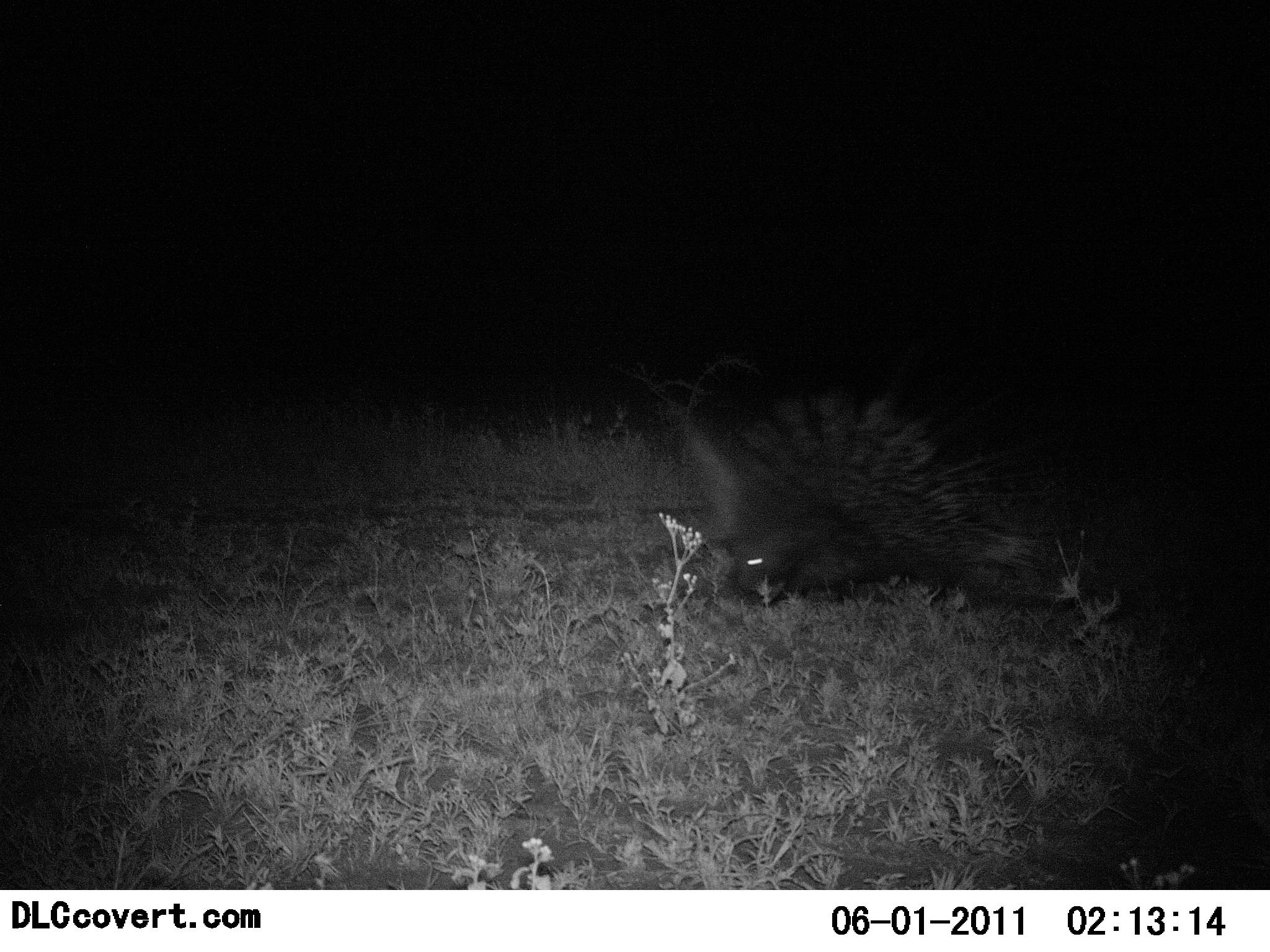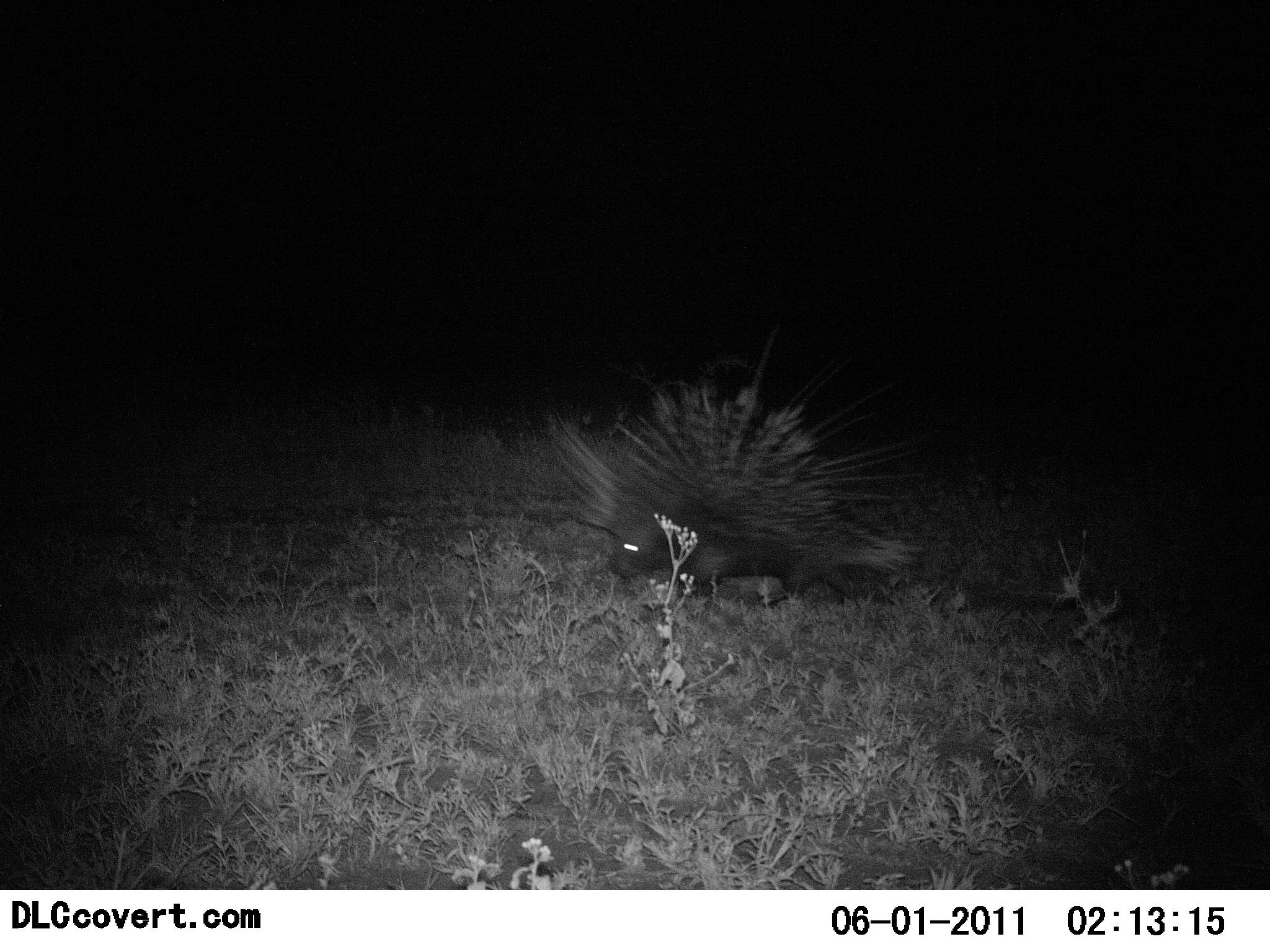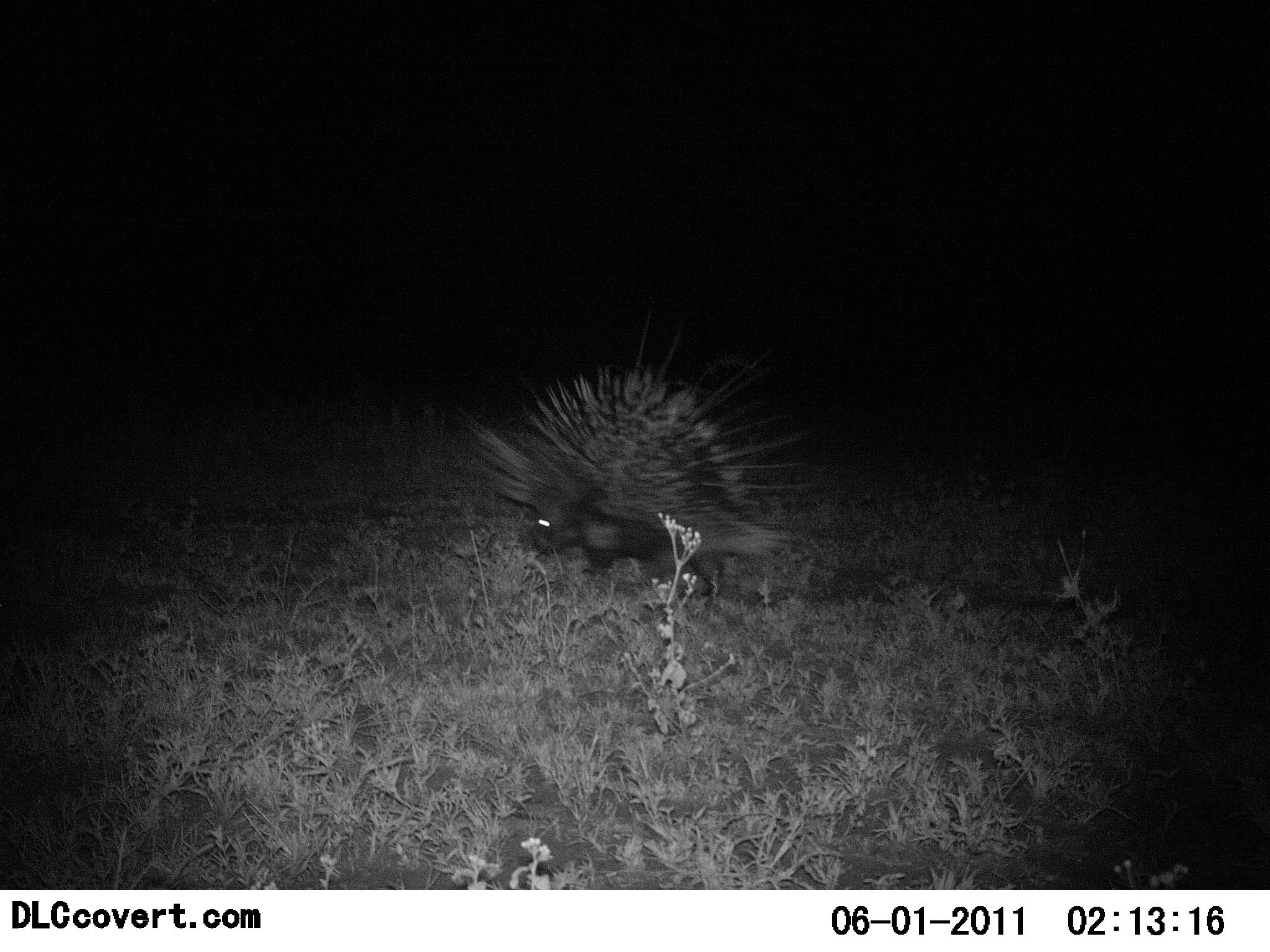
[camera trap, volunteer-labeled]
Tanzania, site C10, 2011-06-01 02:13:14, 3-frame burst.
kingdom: Animalia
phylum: Chordata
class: Mammalia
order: Rodentia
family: Hystricidae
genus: Hystrix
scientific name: Hystrix cristata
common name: crested porcupine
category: porcupine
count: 1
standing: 0%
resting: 0%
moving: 92%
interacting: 0%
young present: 0%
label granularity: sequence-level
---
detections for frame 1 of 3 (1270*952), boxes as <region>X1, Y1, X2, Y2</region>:
animal: <region>641, 338, 1109, 605</region>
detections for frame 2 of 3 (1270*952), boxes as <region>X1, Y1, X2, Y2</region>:
animal: <region>533, 315, 951, 602</region>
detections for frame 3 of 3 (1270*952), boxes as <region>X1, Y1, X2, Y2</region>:
animal: <region>446, 284, 870, 596</region>